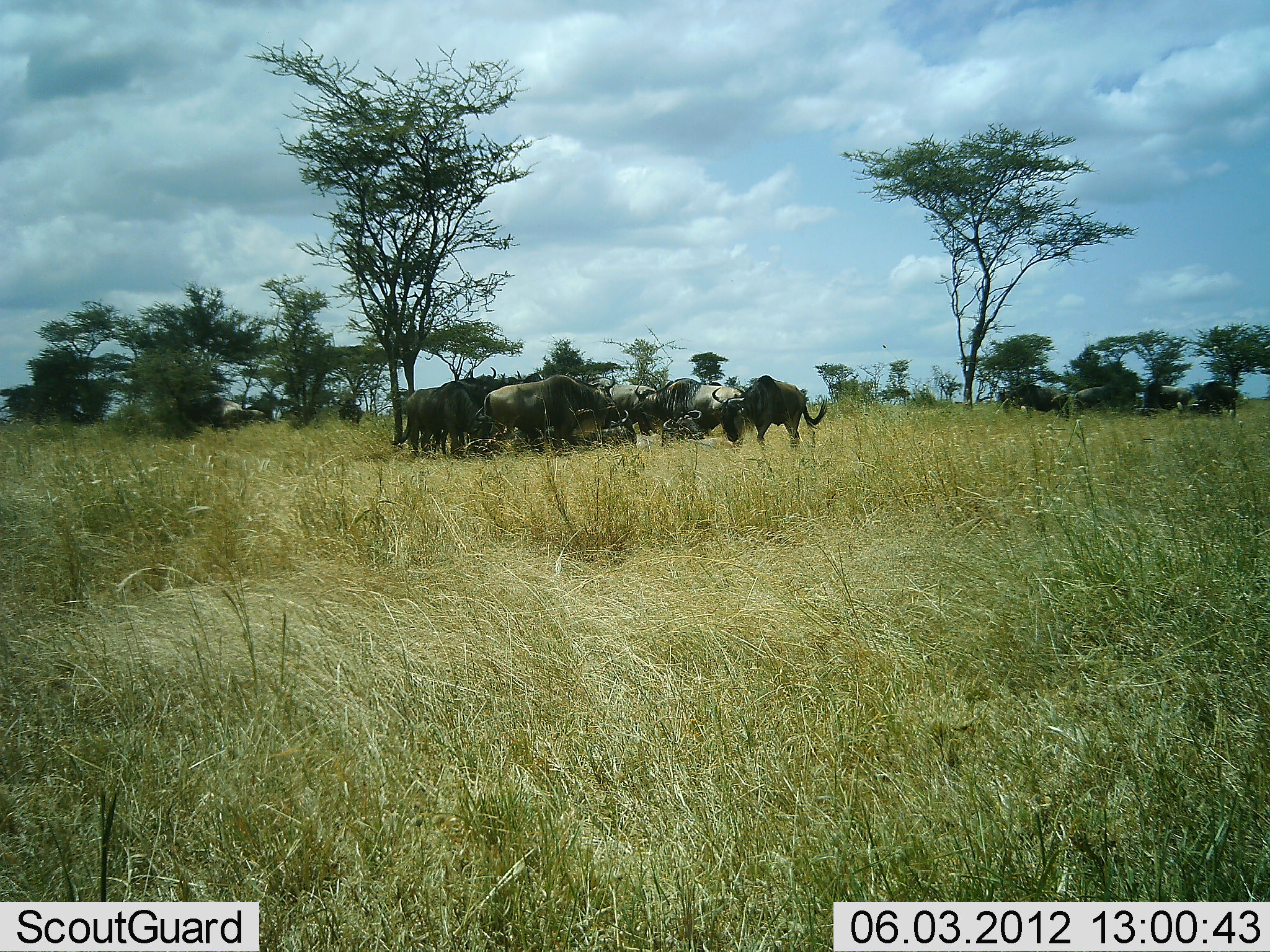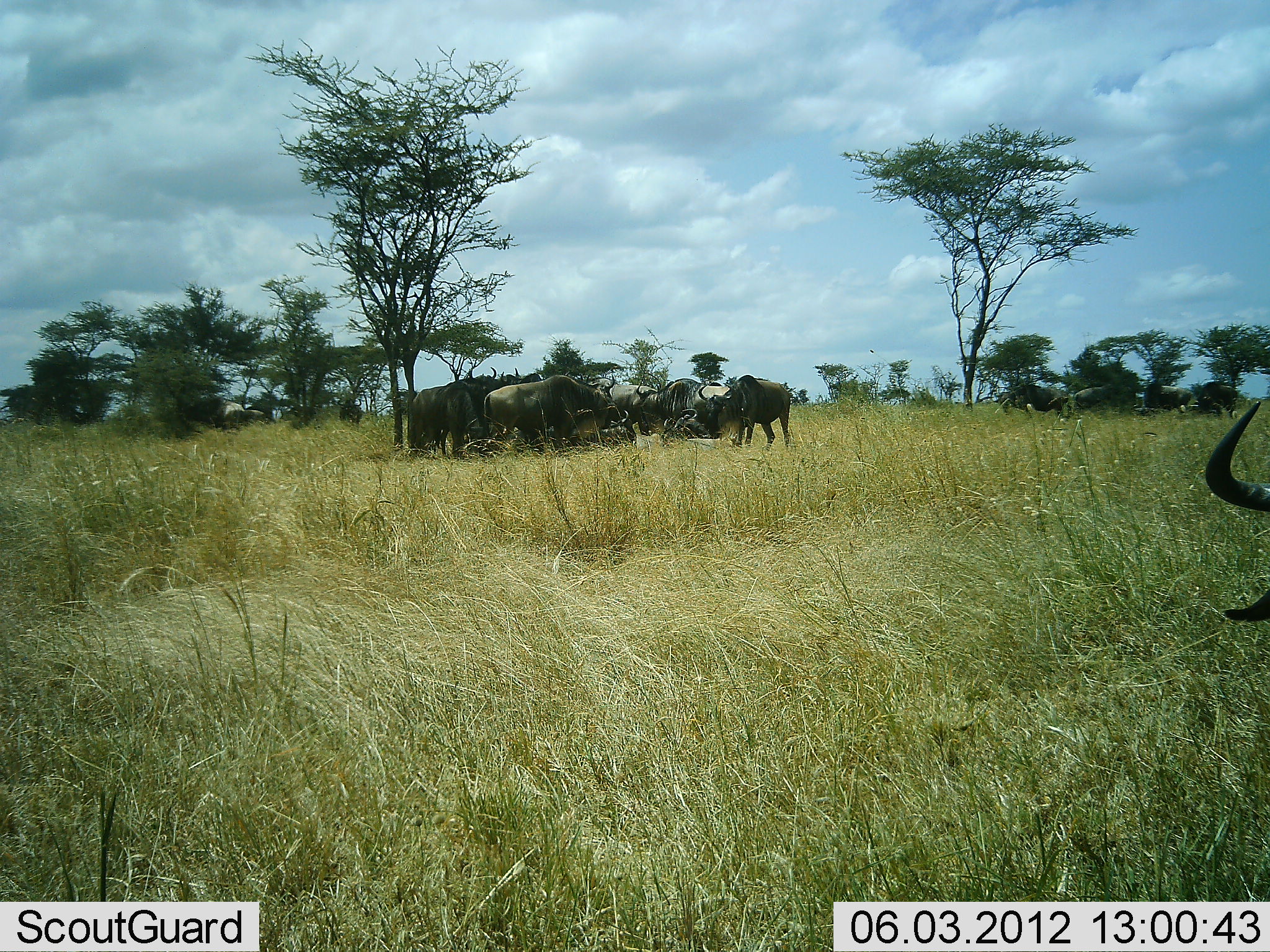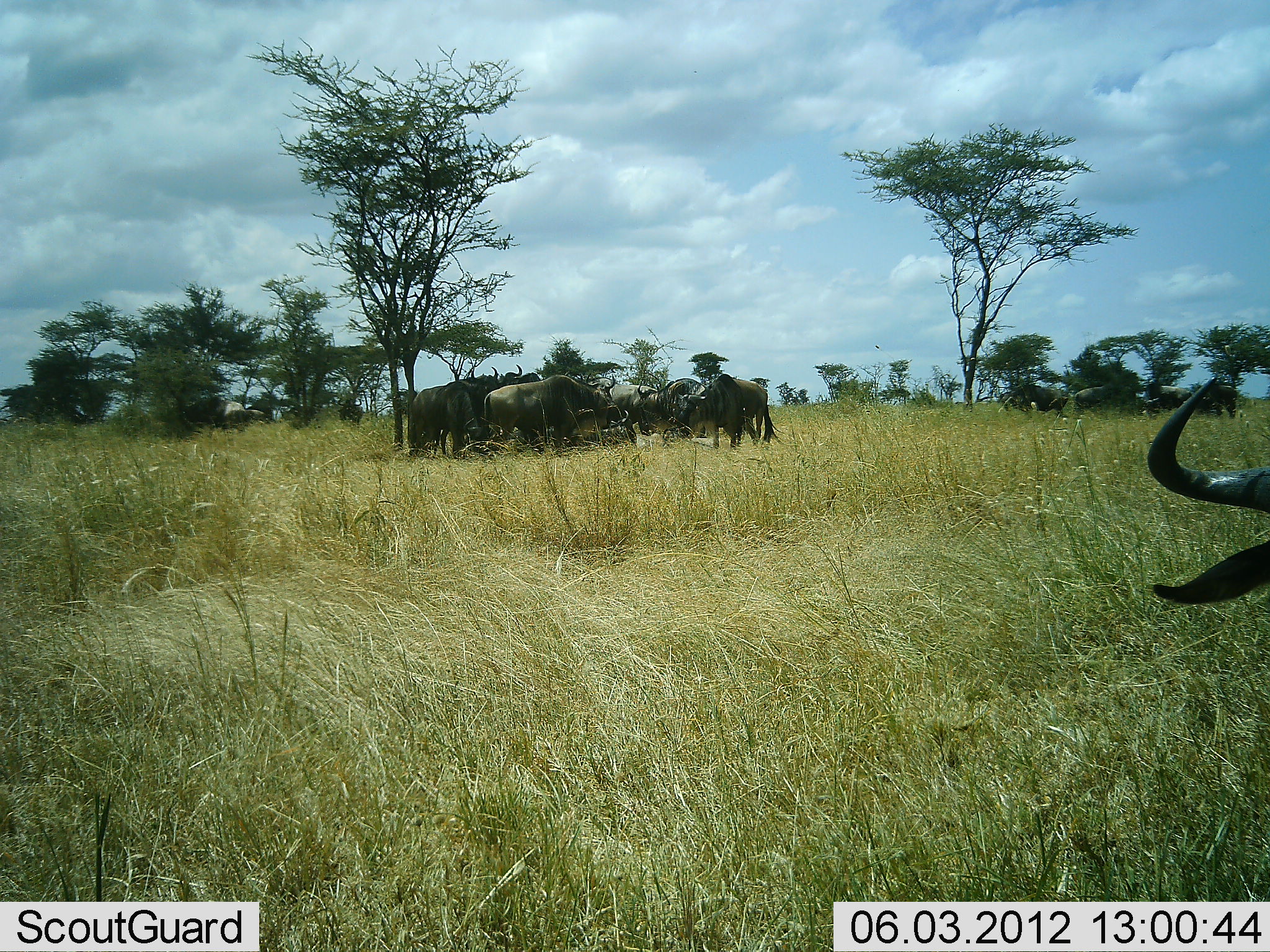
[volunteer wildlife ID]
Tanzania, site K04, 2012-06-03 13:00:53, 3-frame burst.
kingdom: Animalia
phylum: Chordata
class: Mammalia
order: Artiodactyla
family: Bovidae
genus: Connochaetes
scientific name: Connochaetes taurinus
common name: blue wildebeest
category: wildebeest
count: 11-50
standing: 73%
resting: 36%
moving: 45%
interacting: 36%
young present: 0%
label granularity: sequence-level